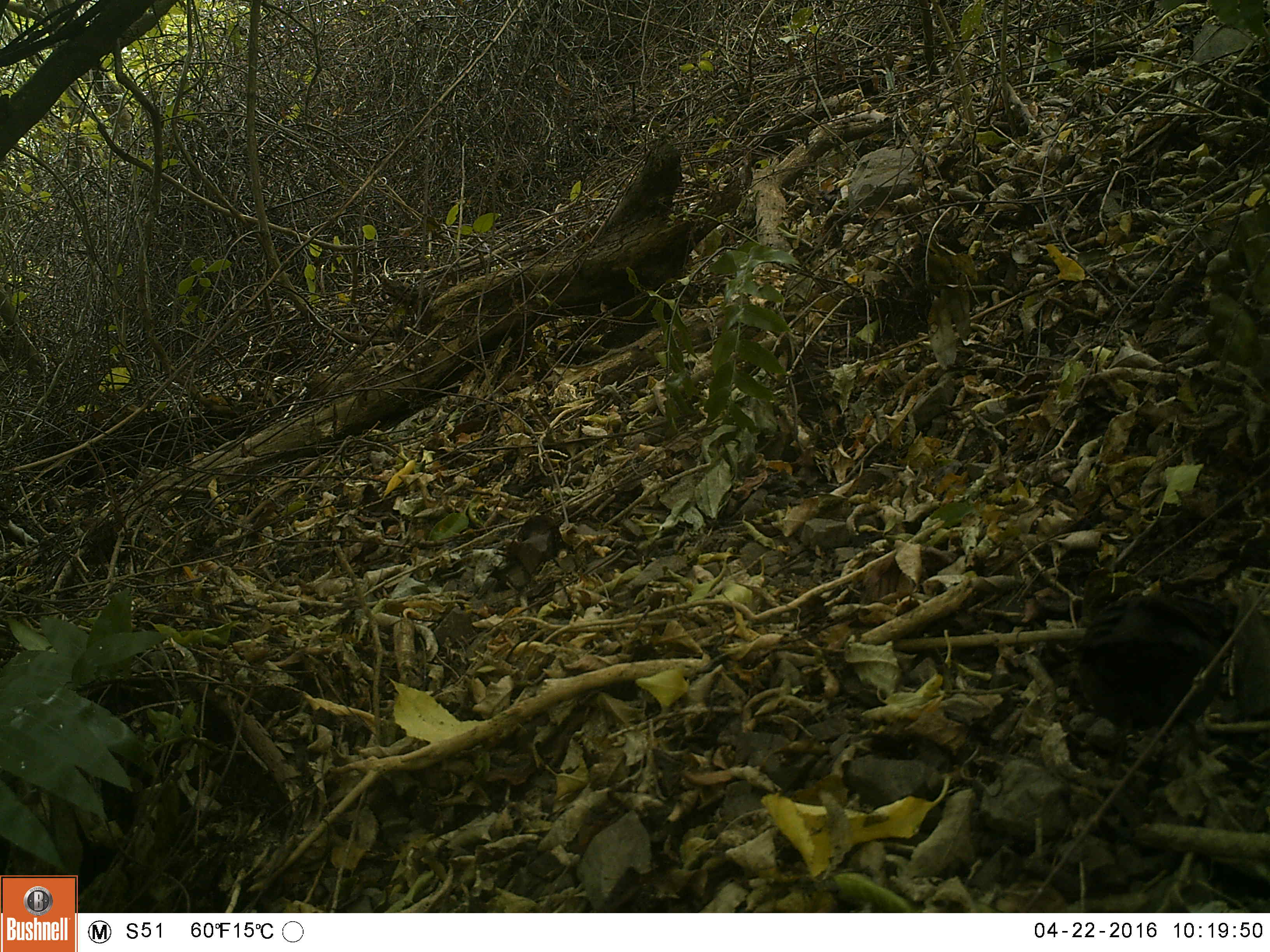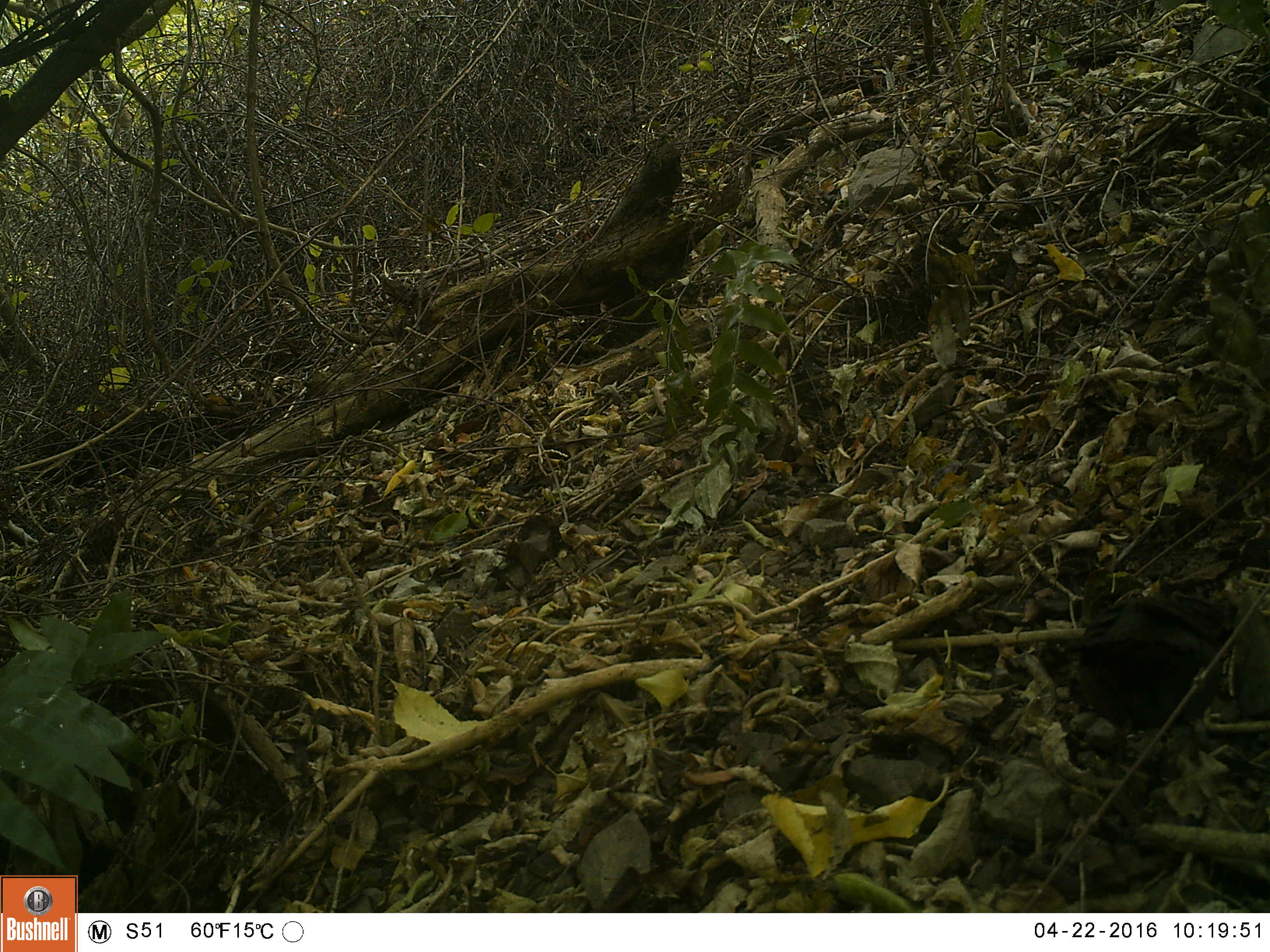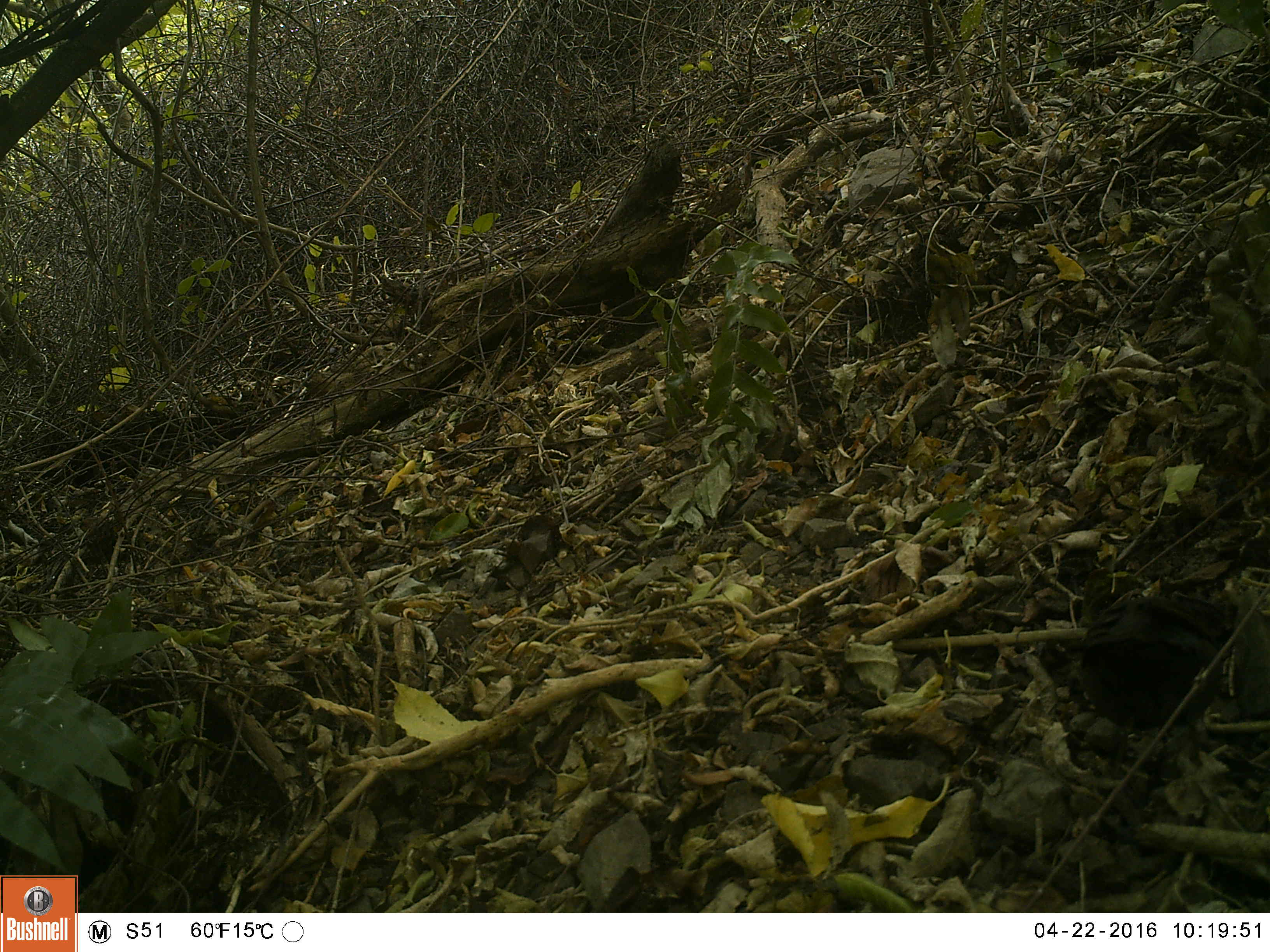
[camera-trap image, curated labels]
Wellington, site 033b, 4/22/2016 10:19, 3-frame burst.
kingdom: Animalia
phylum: Chordata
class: Aves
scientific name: Aves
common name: bird